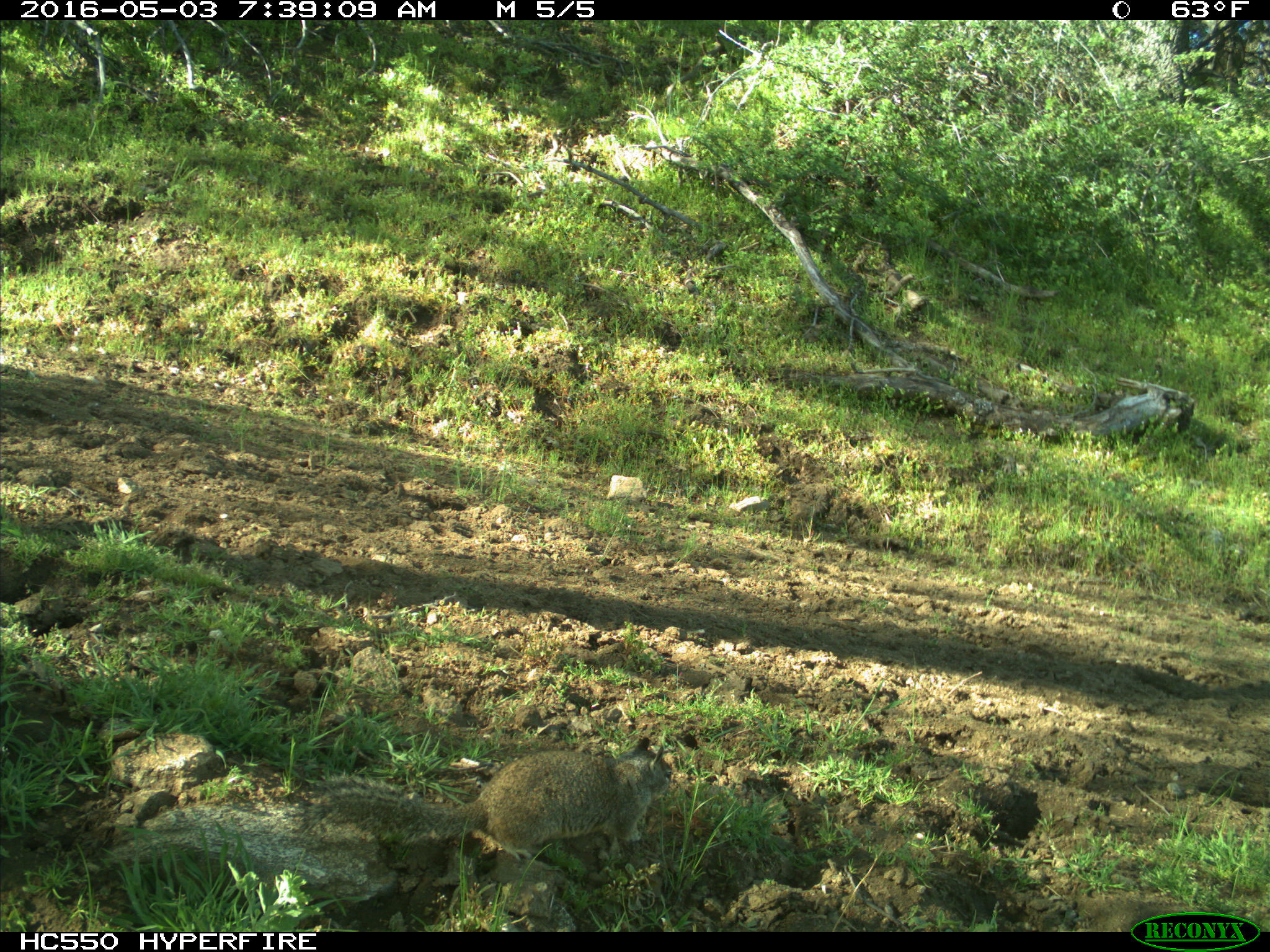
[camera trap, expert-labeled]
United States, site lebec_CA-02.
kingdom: Animalia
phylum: Chordata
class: Mammalia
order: Rodentia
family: Sciuridae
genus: Otospermophilus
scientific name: Otospermophilus beecheyi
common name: california ground squirrel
Otospermophilus beecheyi (california ground squirrel).